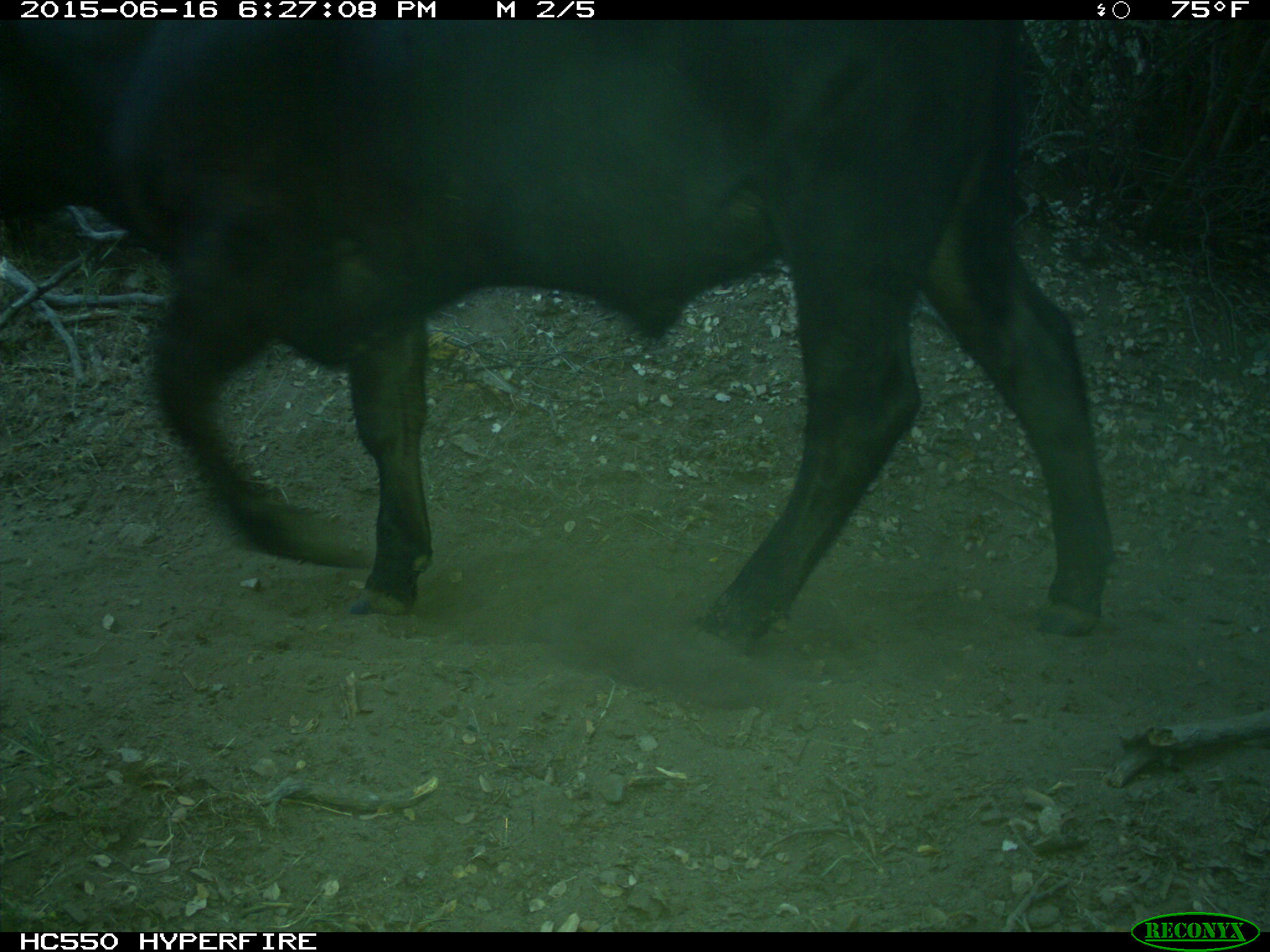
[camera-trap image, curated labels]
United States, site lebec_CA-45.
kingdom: Animalia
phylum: Chordata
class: Mammalia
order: Artiodactyla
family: Bovidae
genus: Bos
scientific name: Bos taurus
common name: domestic cow